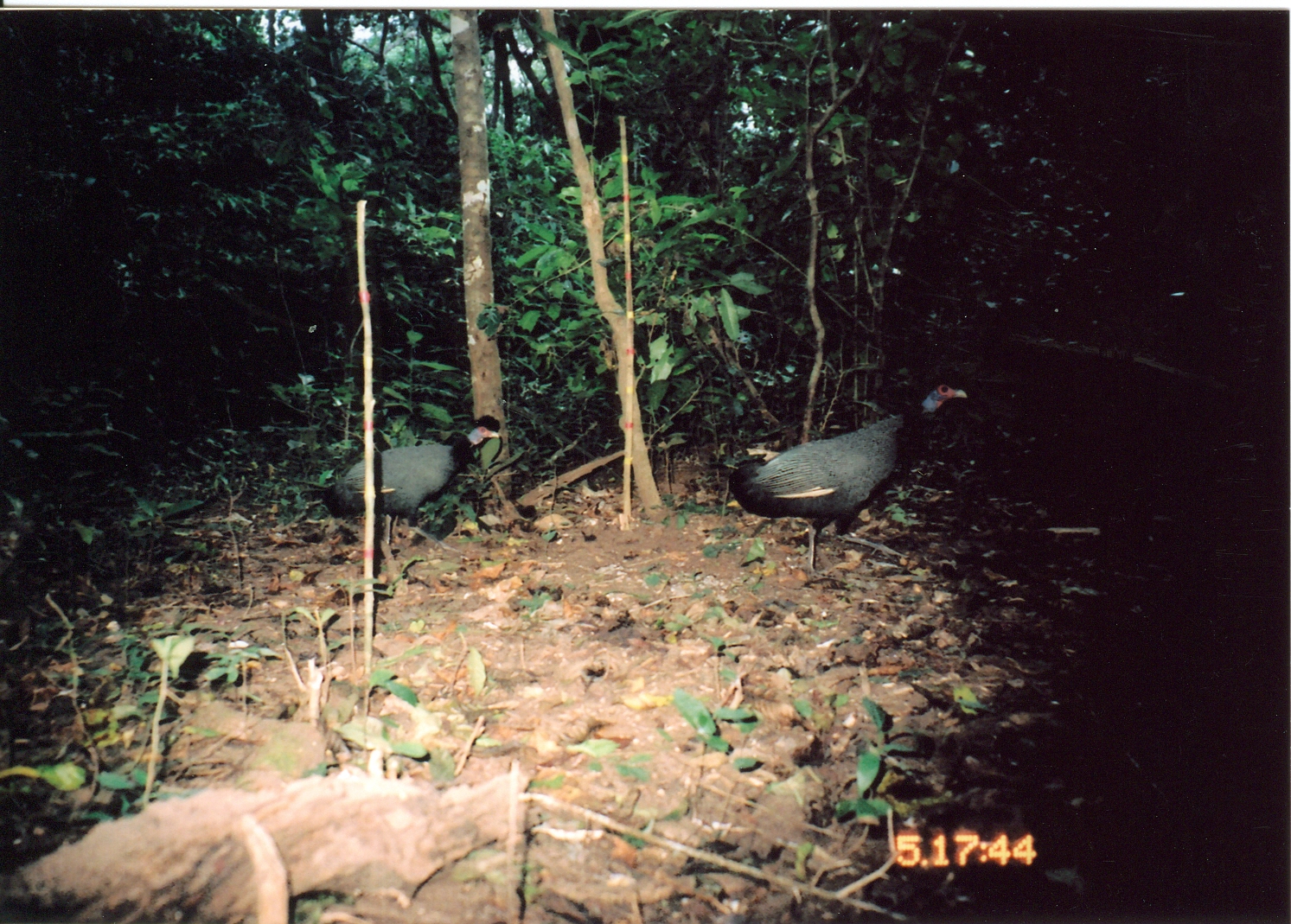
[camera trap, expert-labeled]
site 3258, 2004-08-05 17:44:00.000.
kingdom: Animalia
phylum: Chordata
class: Aves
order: Galliformes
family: Numididae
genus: Guttera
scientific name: Guttera pucherani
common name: crested guineafowl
Guttera pucherani (crested guineafowl), count 2.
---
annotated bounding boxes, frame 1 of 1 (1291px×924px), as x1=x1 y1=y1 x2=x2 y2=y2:
guttera pucherani: x1=728 y1=371 x2=967 y2=580; x1=309 y1=414 x2=501 y2=557